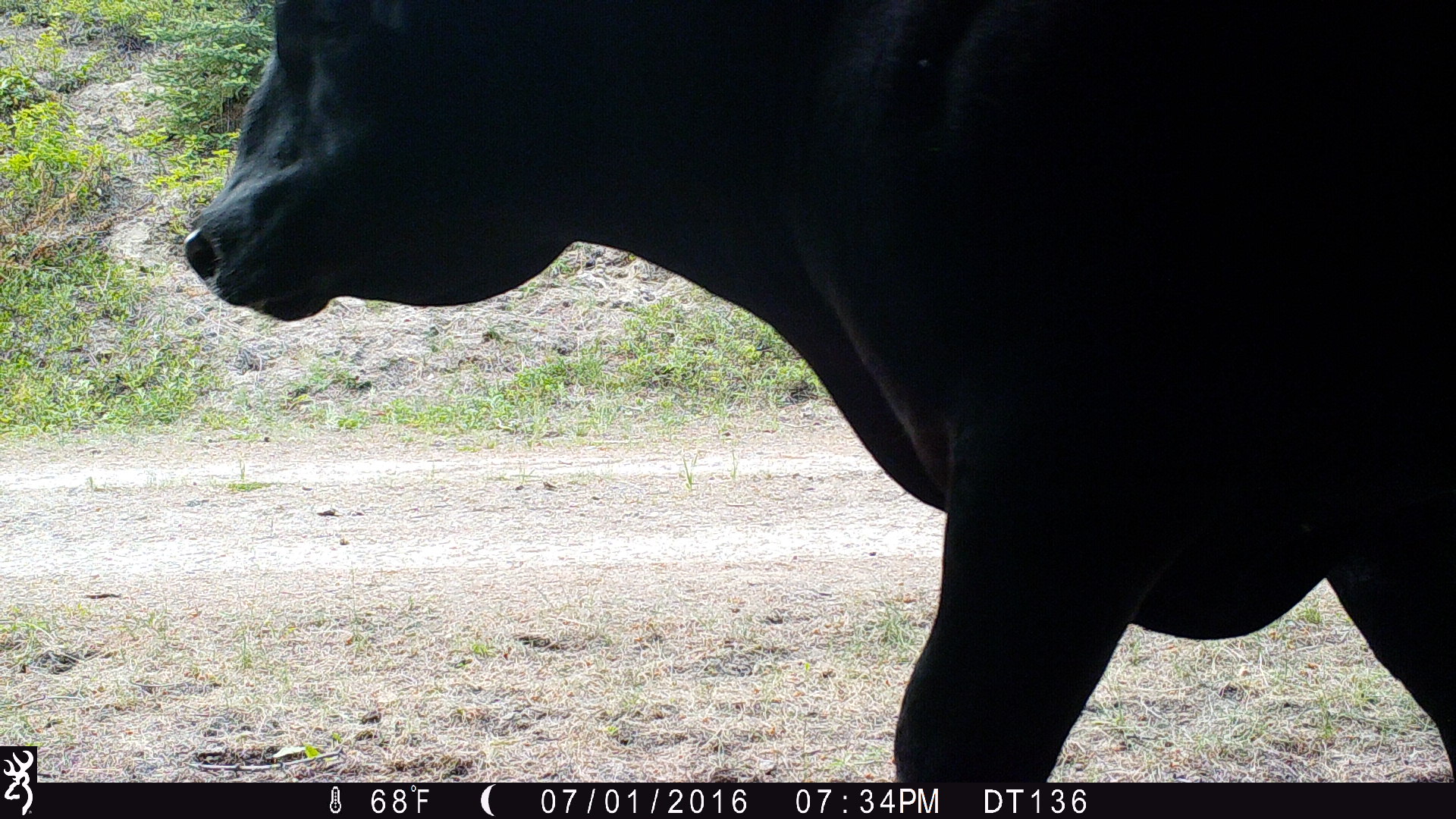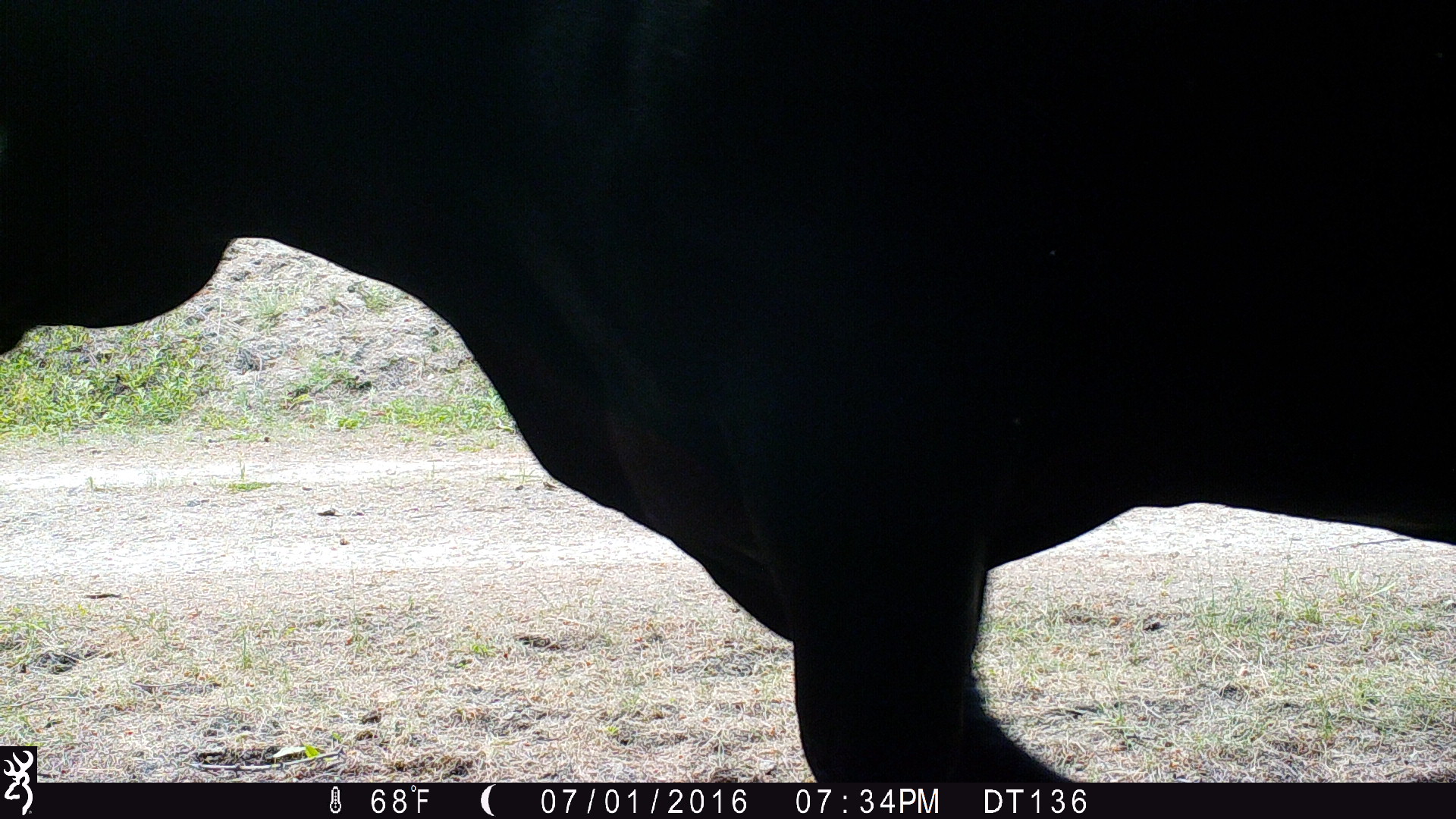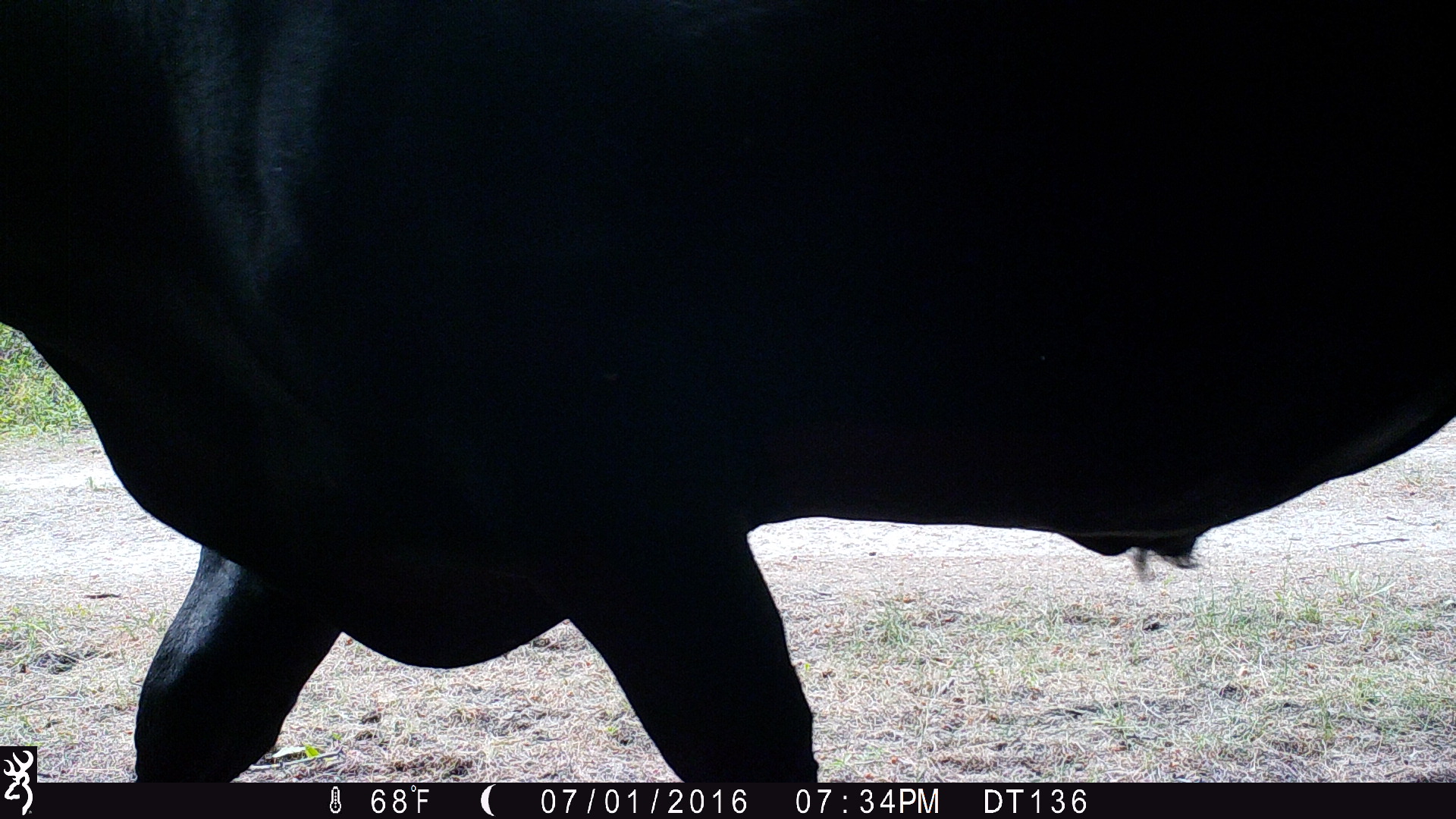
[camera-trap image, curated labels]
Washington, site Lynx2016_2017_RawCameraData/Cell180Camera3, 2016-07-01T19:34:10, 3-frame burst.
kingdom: Animalia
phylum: Chordata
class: Mammalia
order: Artiodactyla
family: Bovidae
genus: Bos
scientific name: Bos taurus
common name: domestic cattle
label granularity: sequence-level